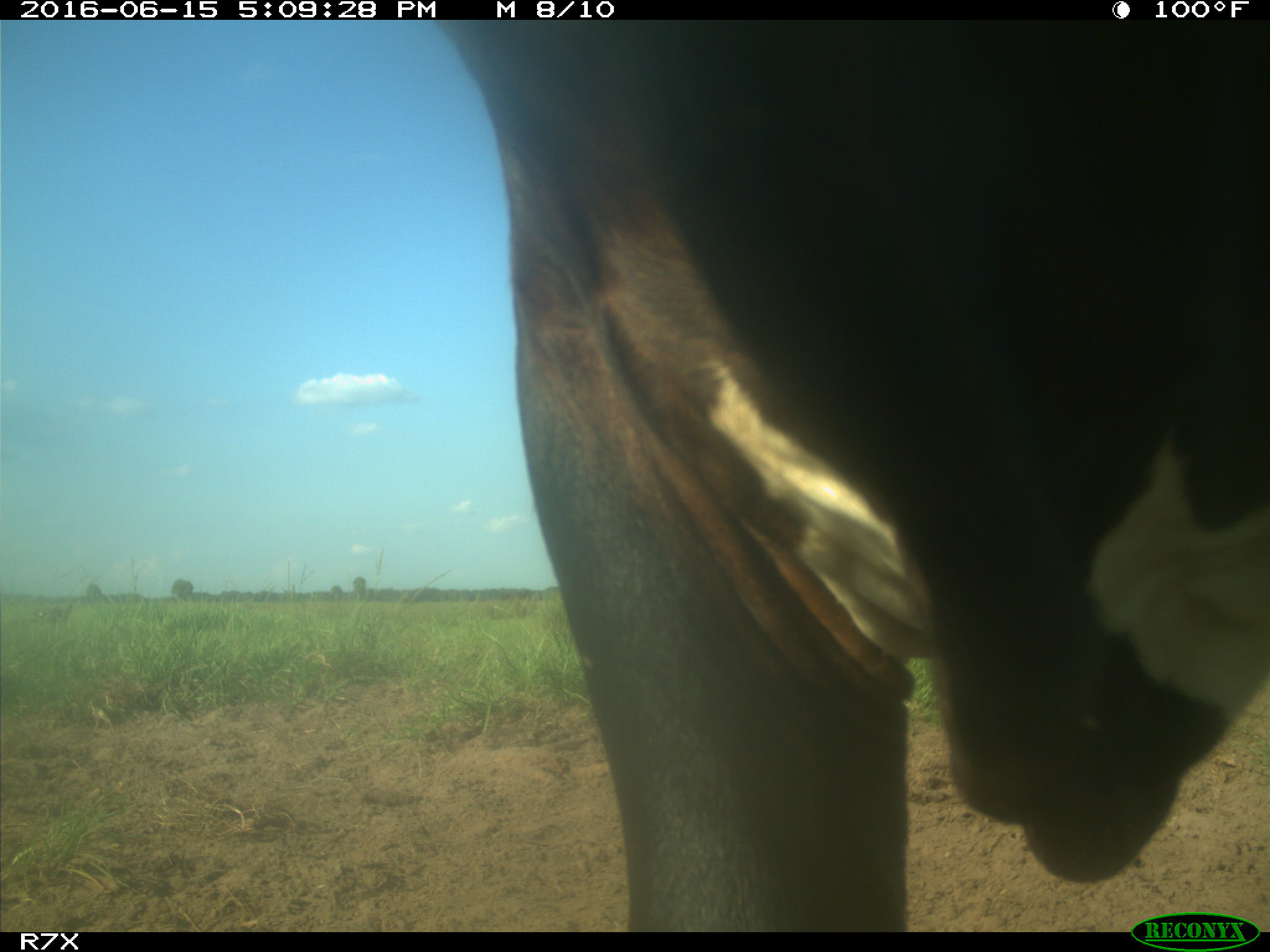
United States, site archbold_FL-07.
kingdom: Animalia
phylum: Chordata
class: Mammalia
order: Artiodactyla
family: Bovidae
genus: Bos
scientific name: Bos taurus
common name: domestic cow